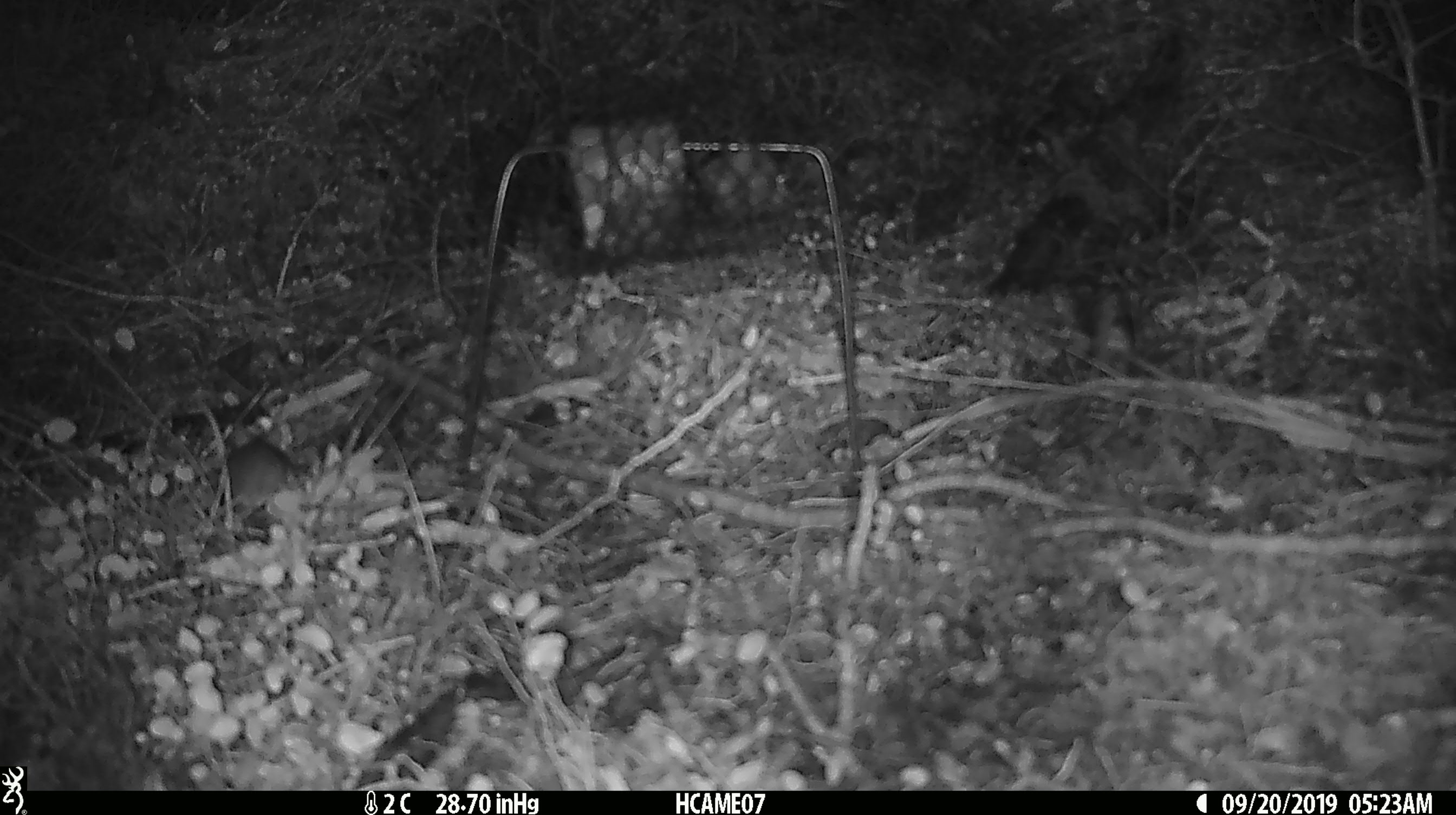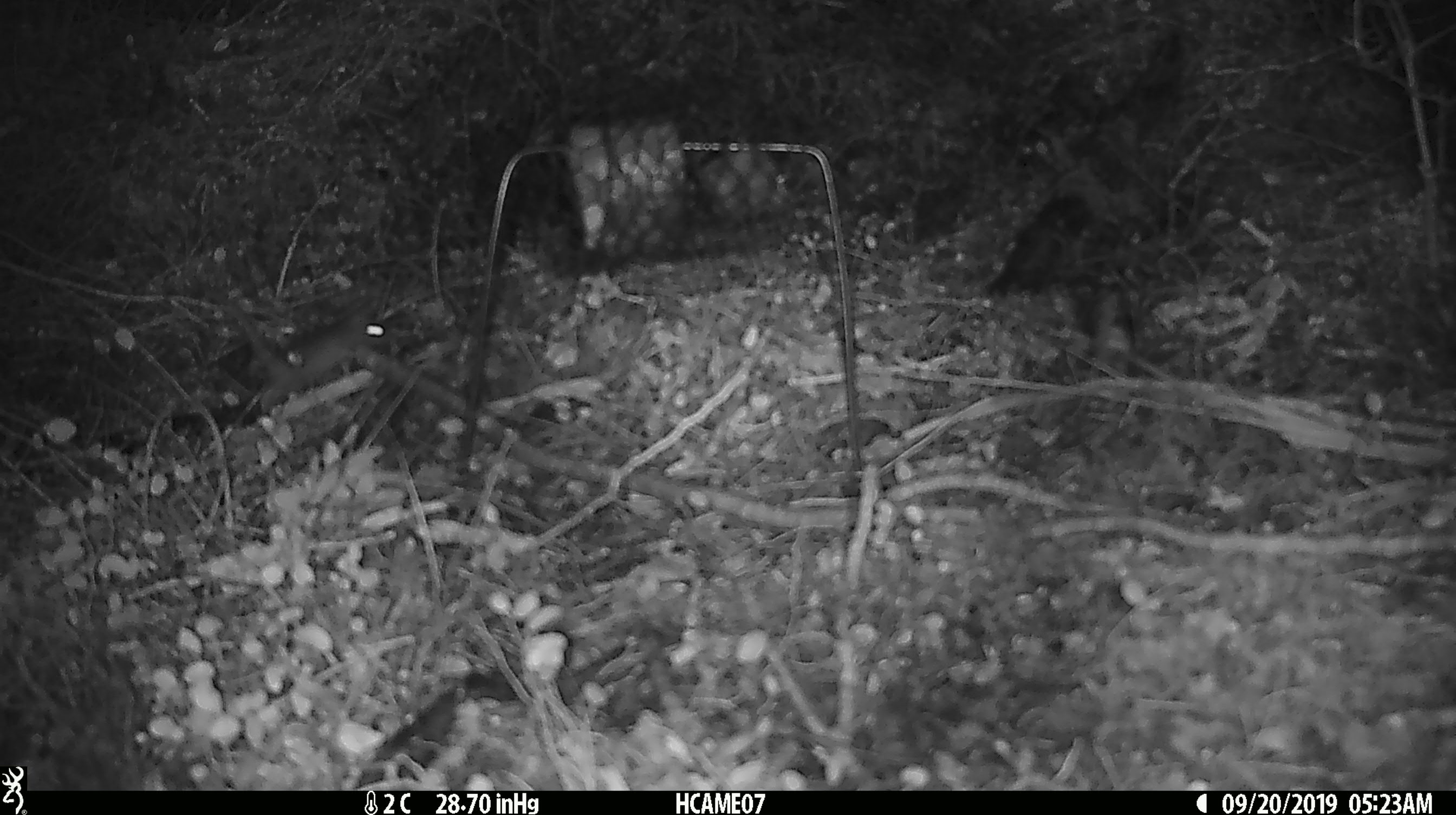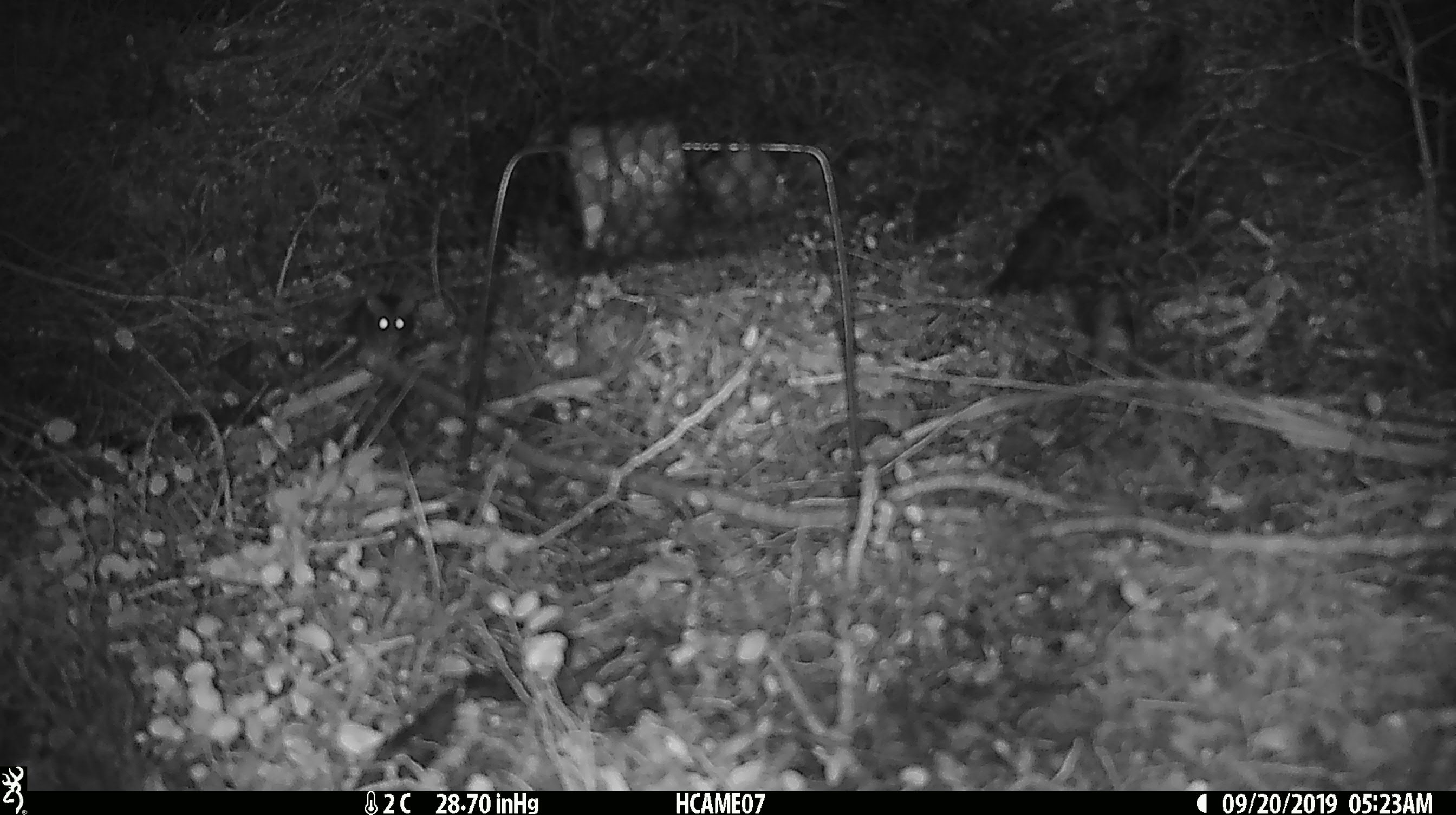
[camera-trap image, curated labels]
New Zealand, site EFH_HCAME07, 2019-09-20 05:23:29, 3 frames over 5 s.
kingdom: Animalia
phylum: Chordata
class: Mammalia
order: Rodentia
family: Muridae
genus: Mus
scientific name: Mus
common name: mouse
Mouse (Mus).